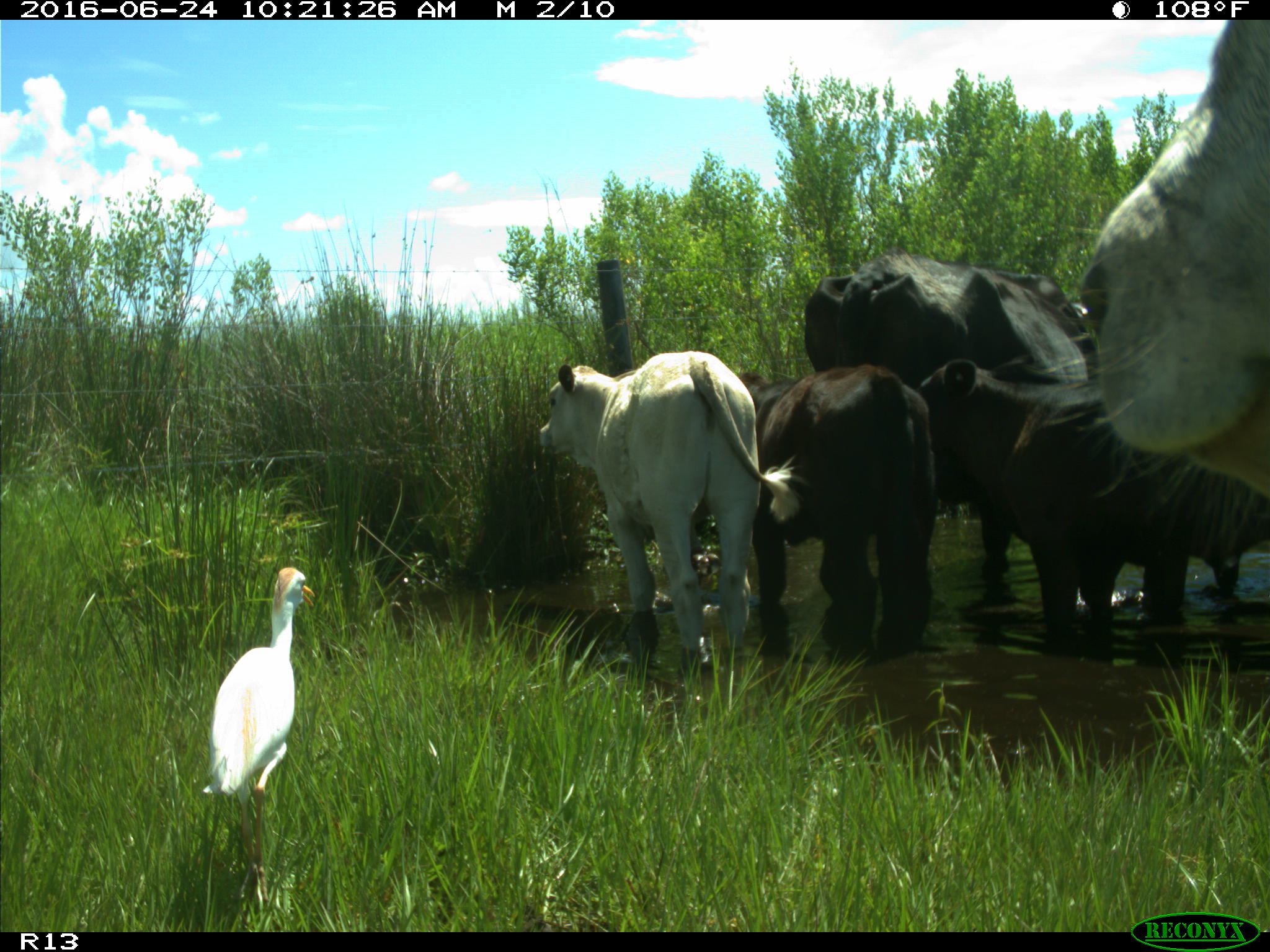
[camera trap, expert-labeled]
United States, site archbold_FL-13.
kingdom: Animalia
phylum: Chordata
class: Mammalia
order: Artiodactyla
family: Bovidae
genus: Bos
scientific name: Bos taurus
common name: domestic cow